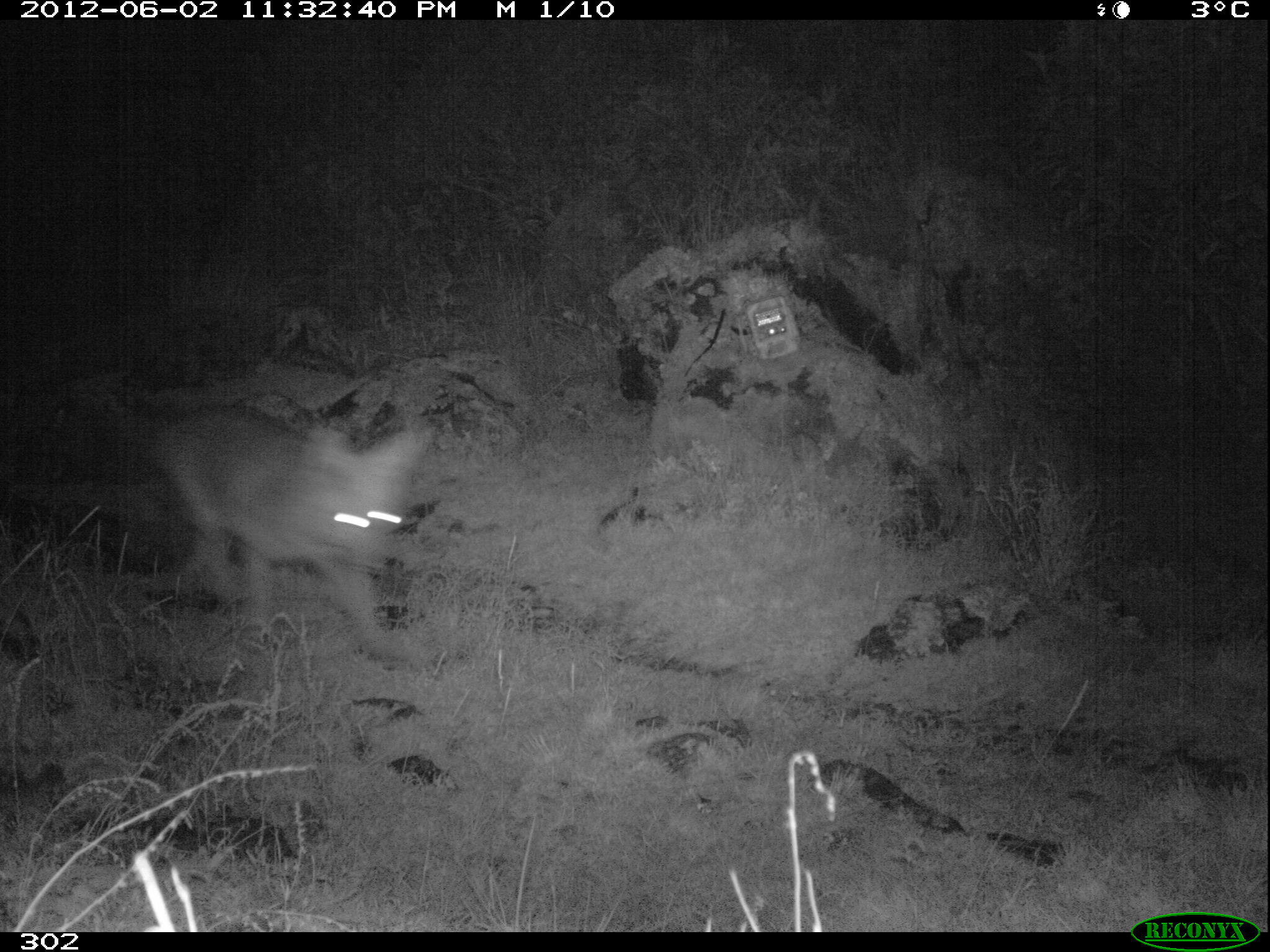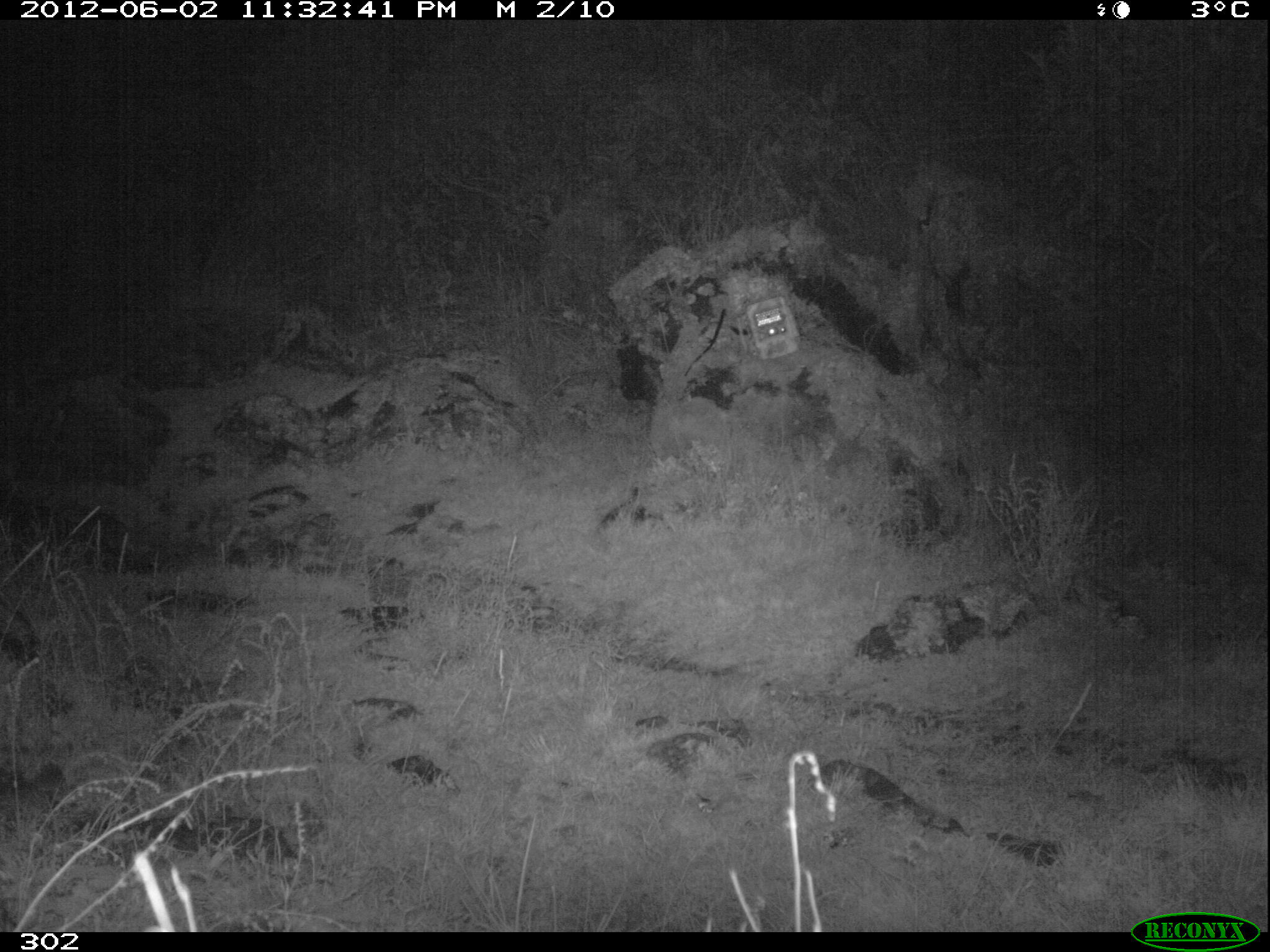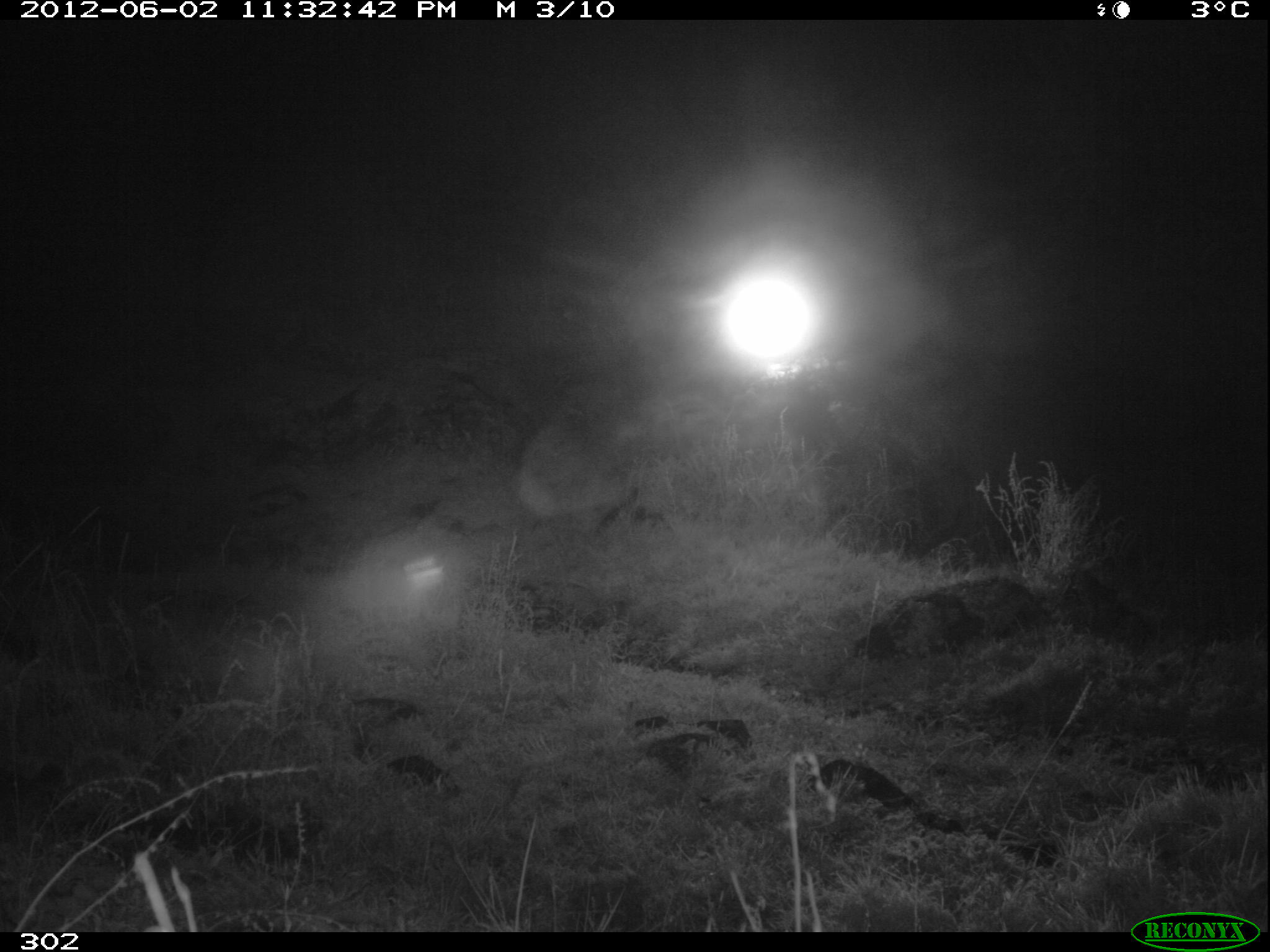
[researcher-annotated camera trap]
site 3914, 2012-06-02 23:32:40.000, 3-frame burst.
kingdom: Animalia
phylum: Chordata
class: Mammalia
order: Carnivora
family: Canidae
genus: Lycalopex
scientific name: Lycalopex culpaeus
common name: culpeo